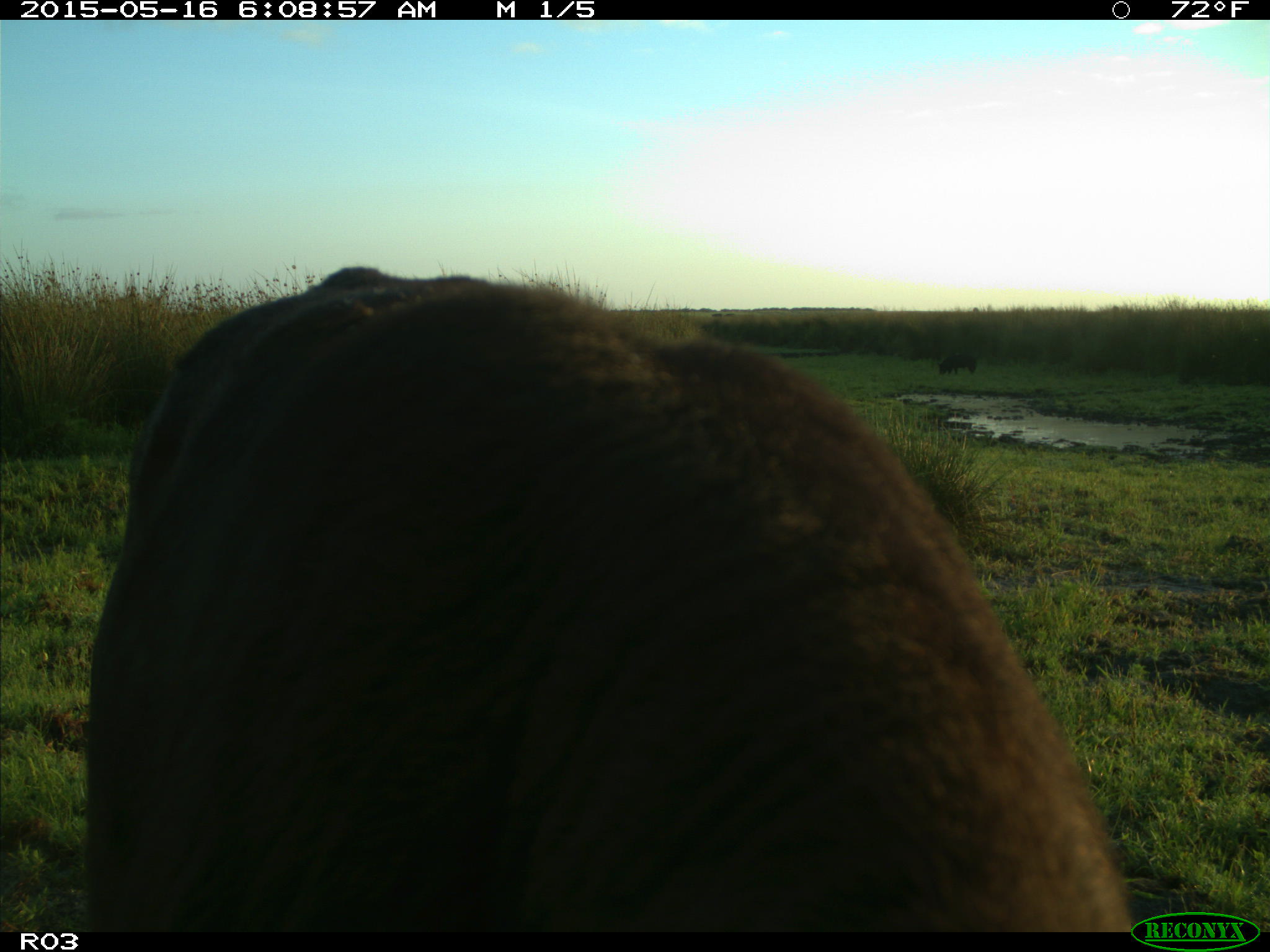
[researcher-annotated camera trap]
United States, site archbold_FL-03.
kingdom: Animalia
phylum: Chordata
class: Mammalia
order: Artiodactyla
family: Suidae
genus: Sus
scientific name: Sus scrofa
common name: wild boar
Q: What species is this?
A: Sus scrofa (wild boar).